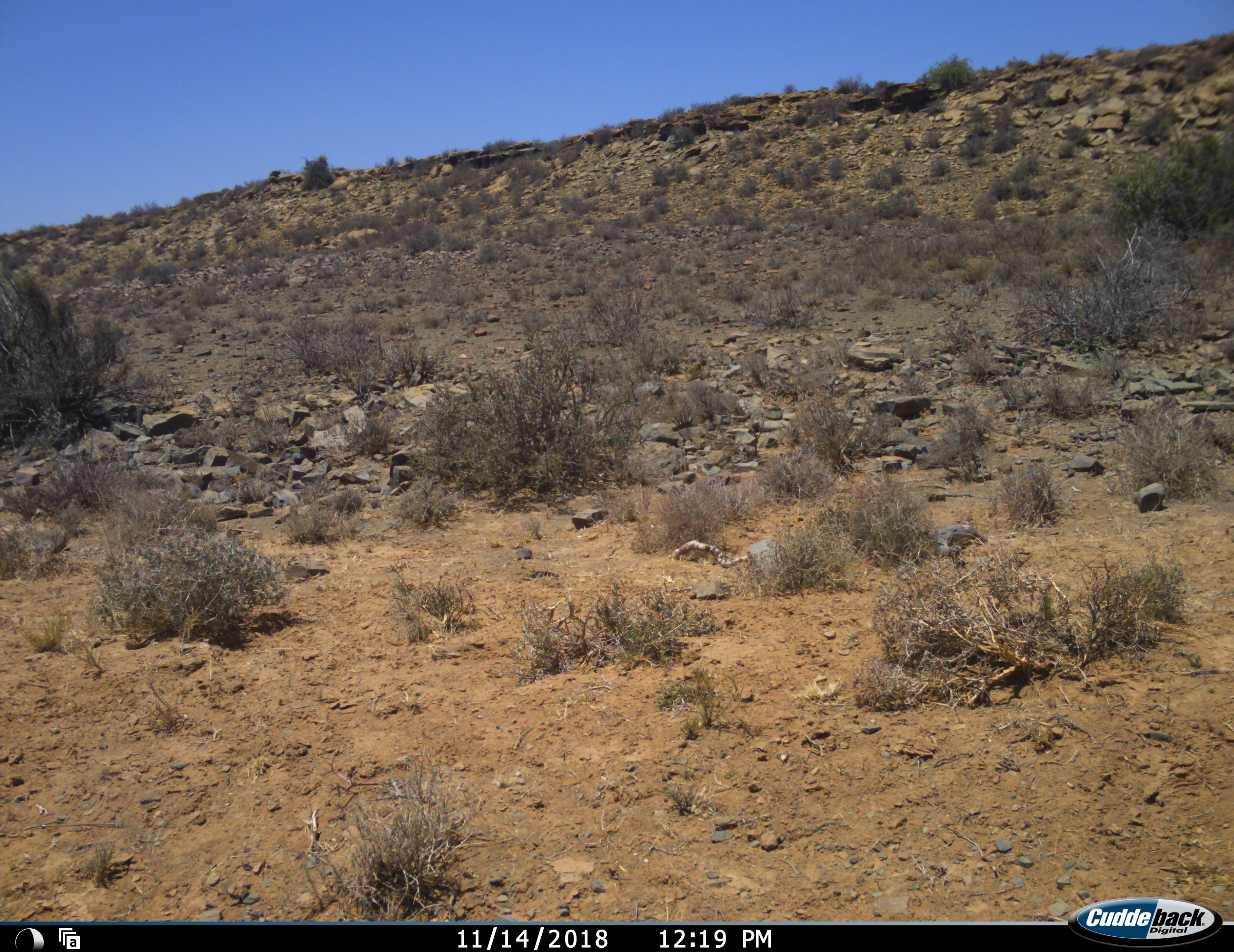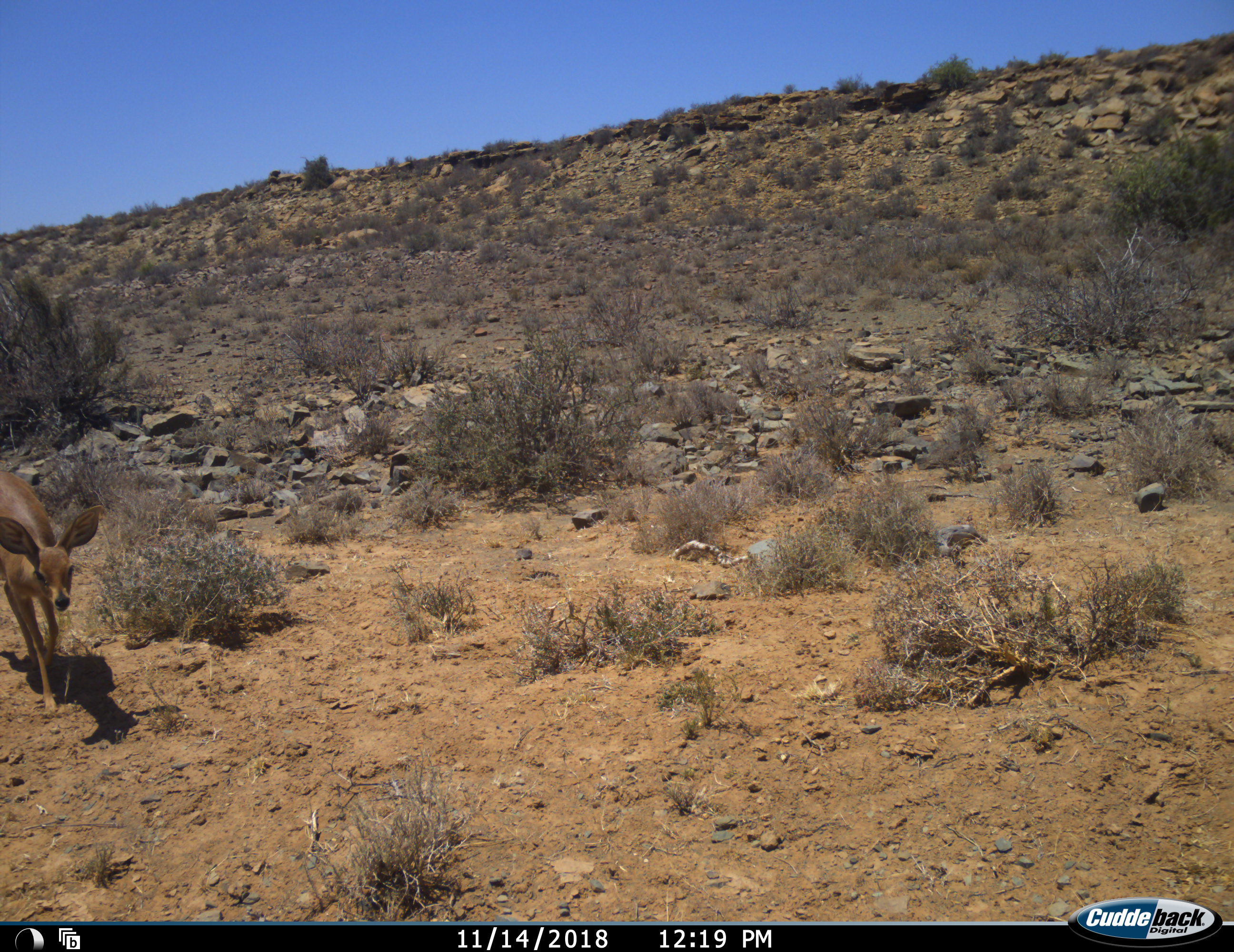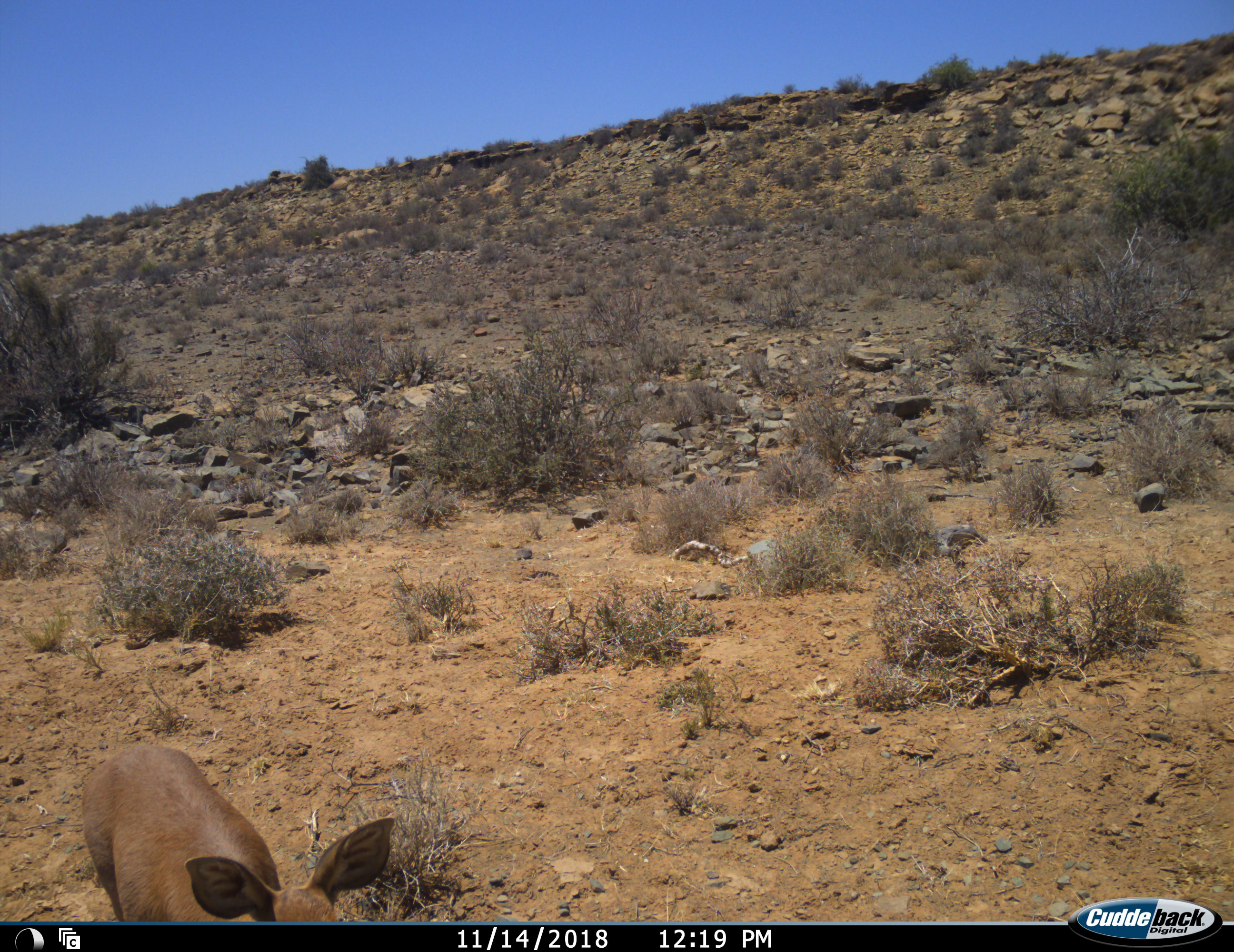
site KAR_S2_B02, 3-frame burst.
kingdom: Animalia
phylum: Chordata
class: Mammalia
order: Artiodactyla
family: Bovidae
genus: Raphicerus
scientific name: Raphicerus campestris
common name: steenbok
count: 1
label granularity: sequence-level